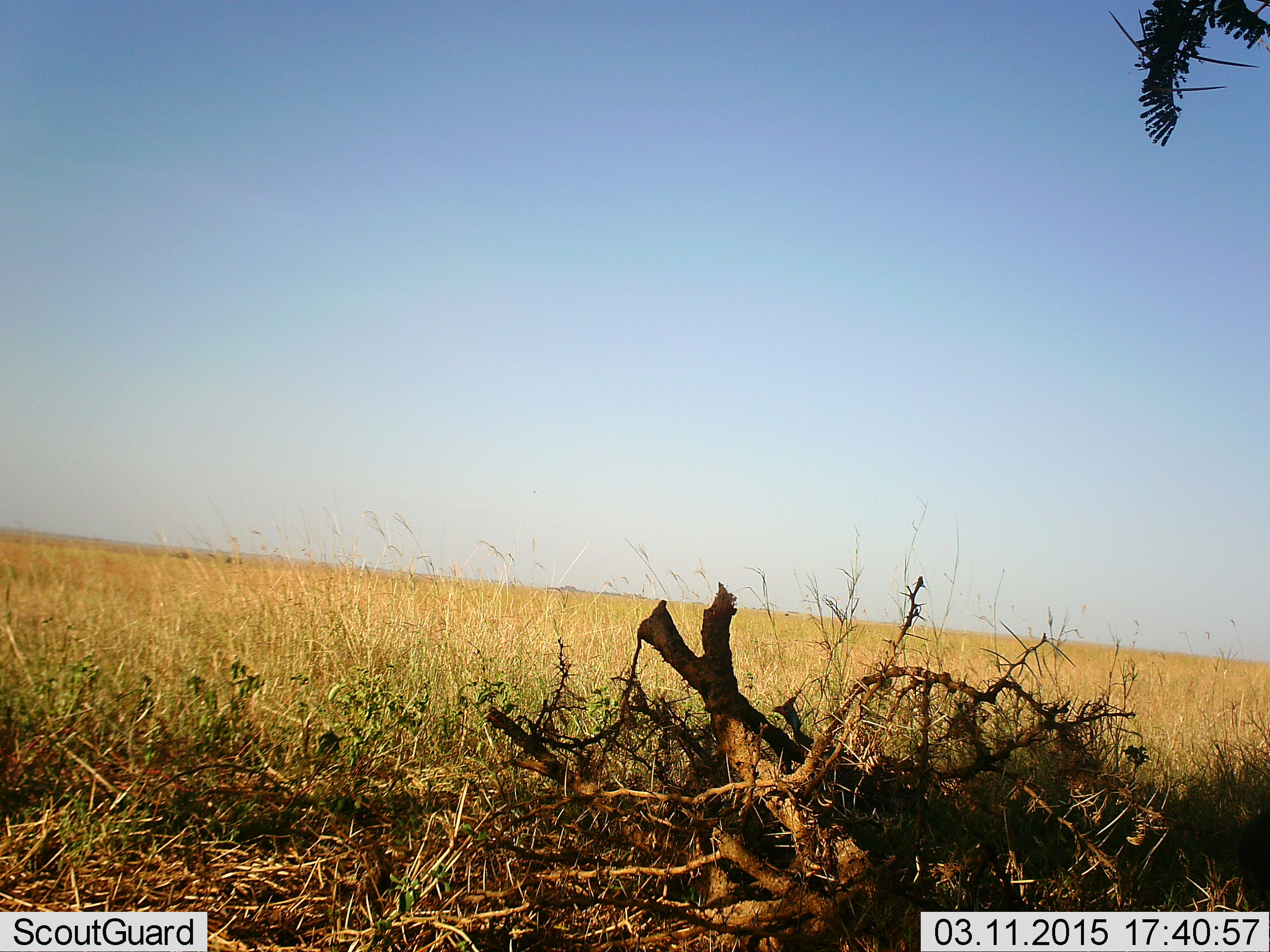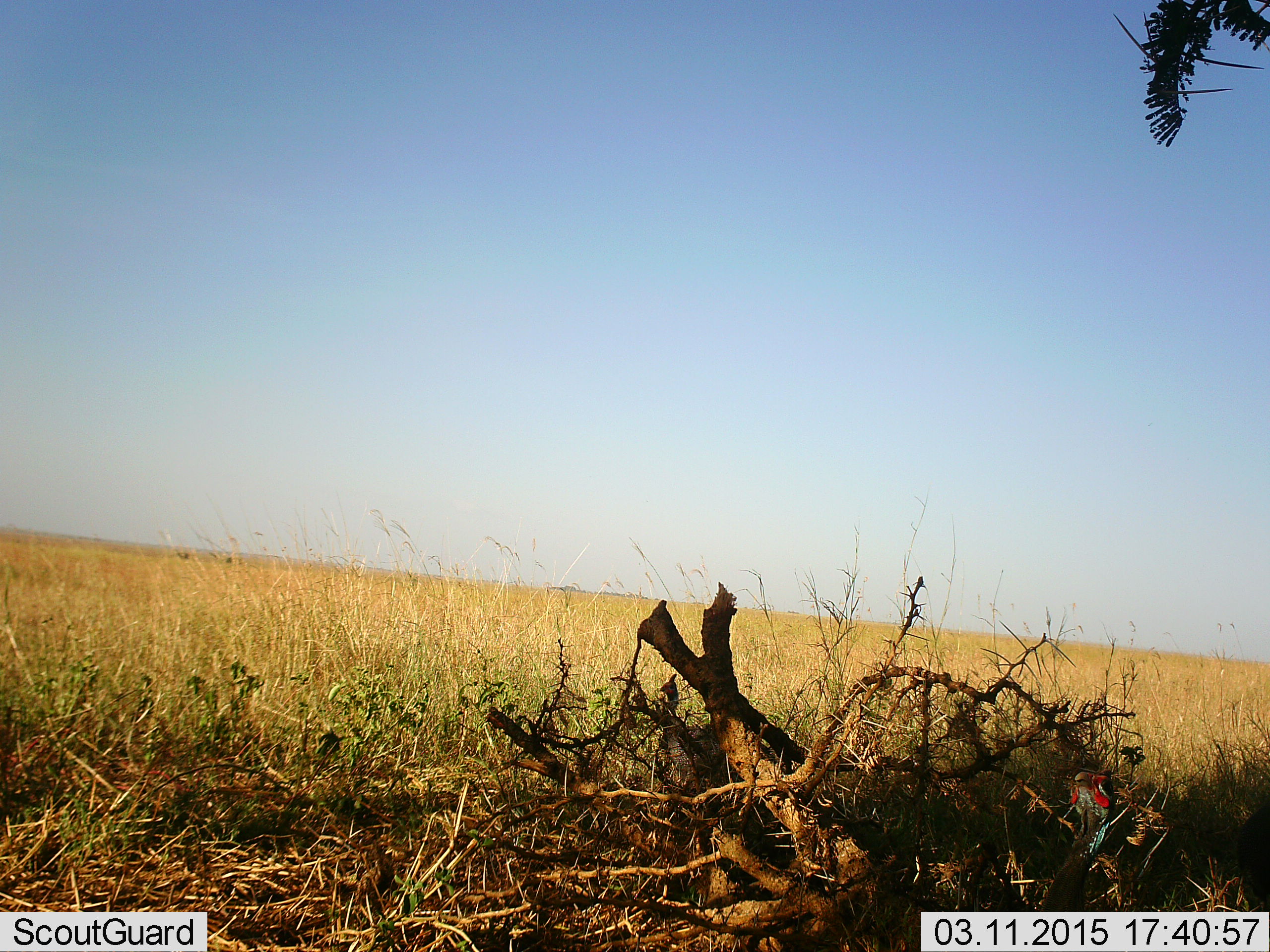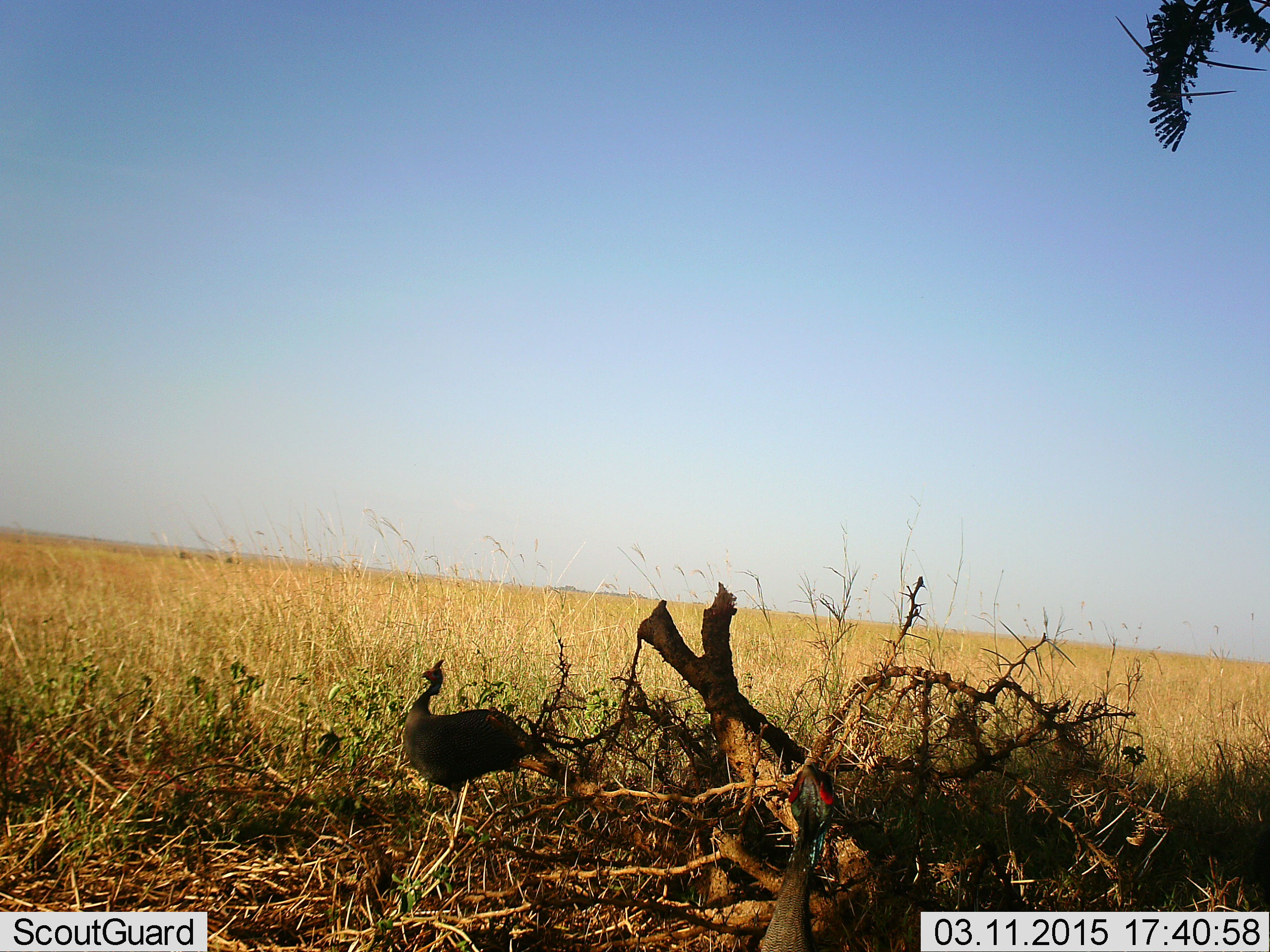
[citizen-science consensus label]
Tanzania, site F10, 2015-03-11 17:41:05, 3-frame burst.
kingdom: Animalia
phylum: Chordata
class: Aves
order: Galliformes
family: Numididae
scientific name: Numididae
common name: guinea fowl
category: guineafowl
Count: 2.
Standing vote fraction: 10%.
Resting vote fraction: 0%.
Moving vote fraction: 100%.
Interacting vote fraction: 0%.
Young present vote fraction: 0%.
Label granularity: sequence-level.